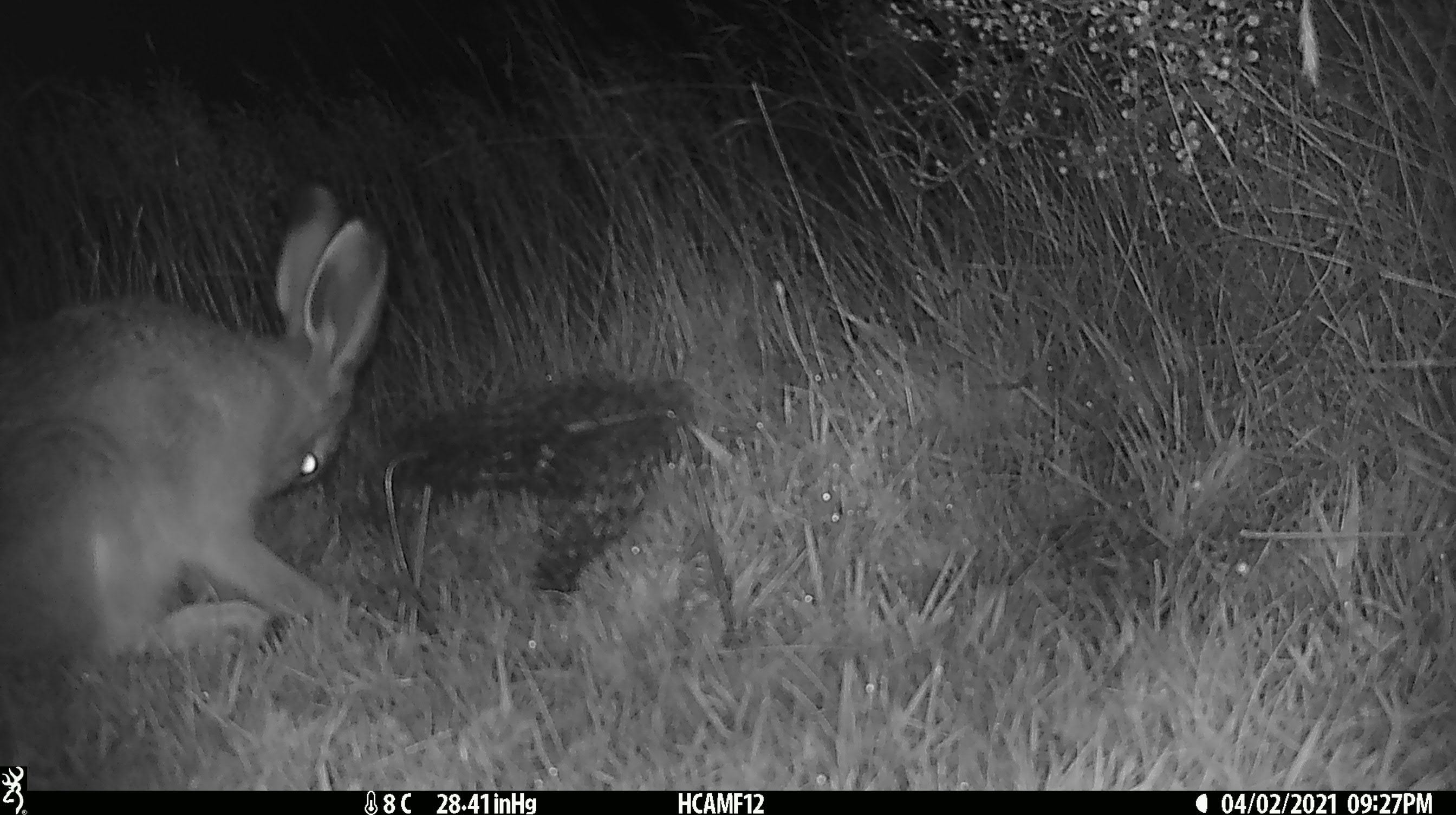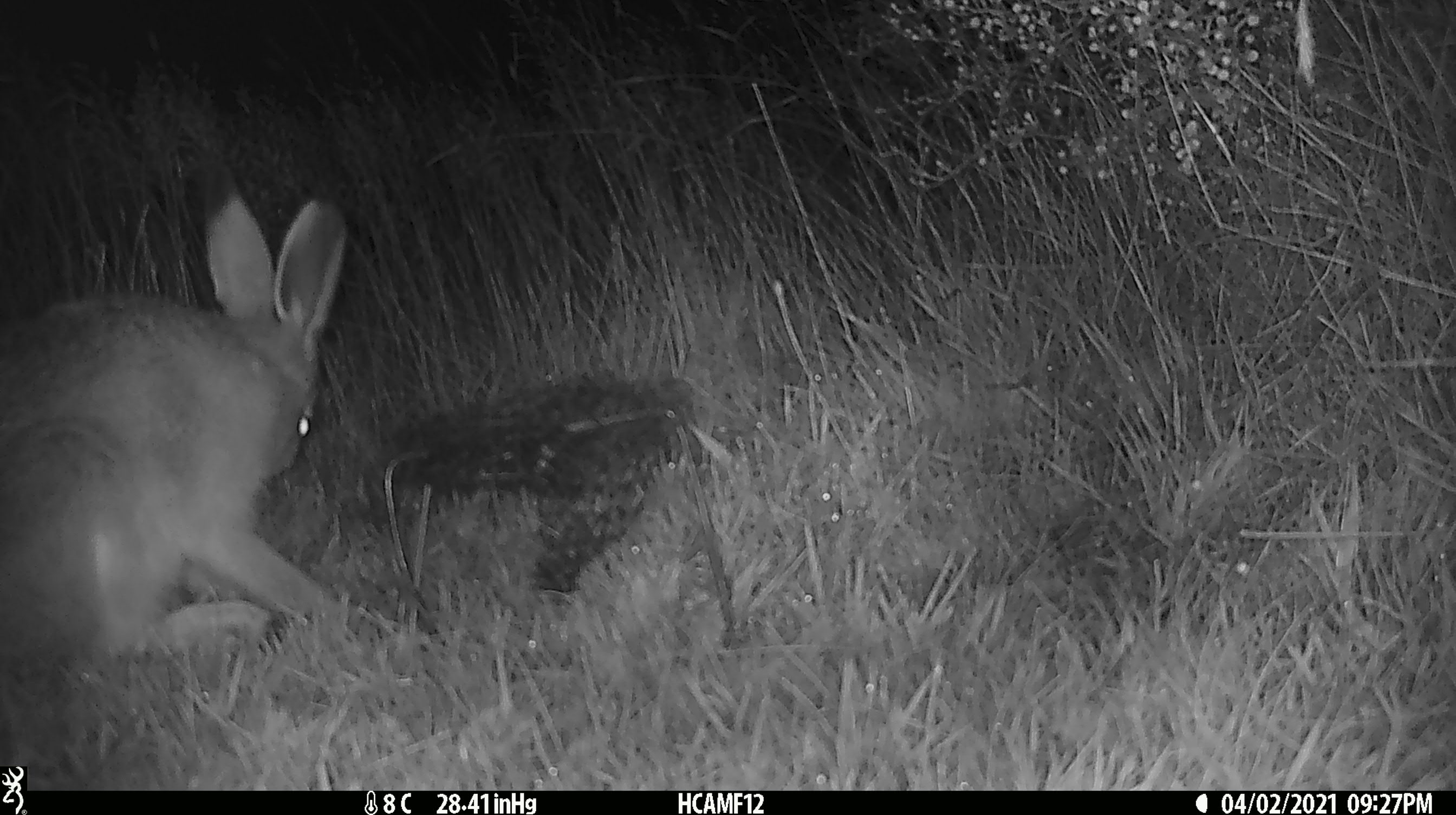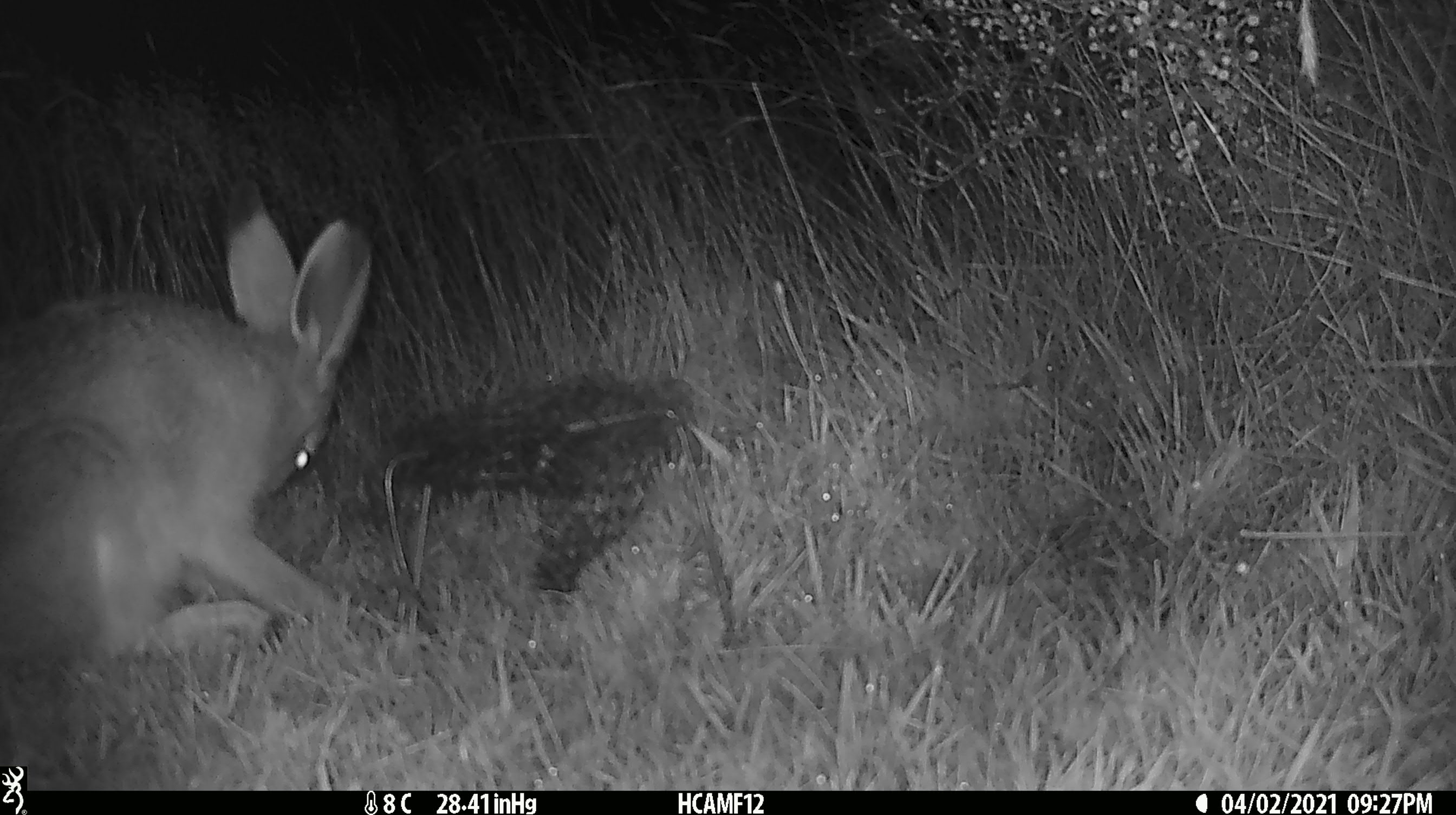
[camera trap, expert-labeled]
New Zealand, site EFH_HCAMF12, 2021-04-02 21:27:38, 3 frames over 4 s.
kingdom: Animalia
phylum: Chordata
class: Mammalia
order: Lagomorpha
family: Leporidae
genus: Lepus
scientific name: Lepus europaeus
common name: brown hare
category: hare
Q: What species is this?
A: Hare (brown hare) (Lepus europaeus).